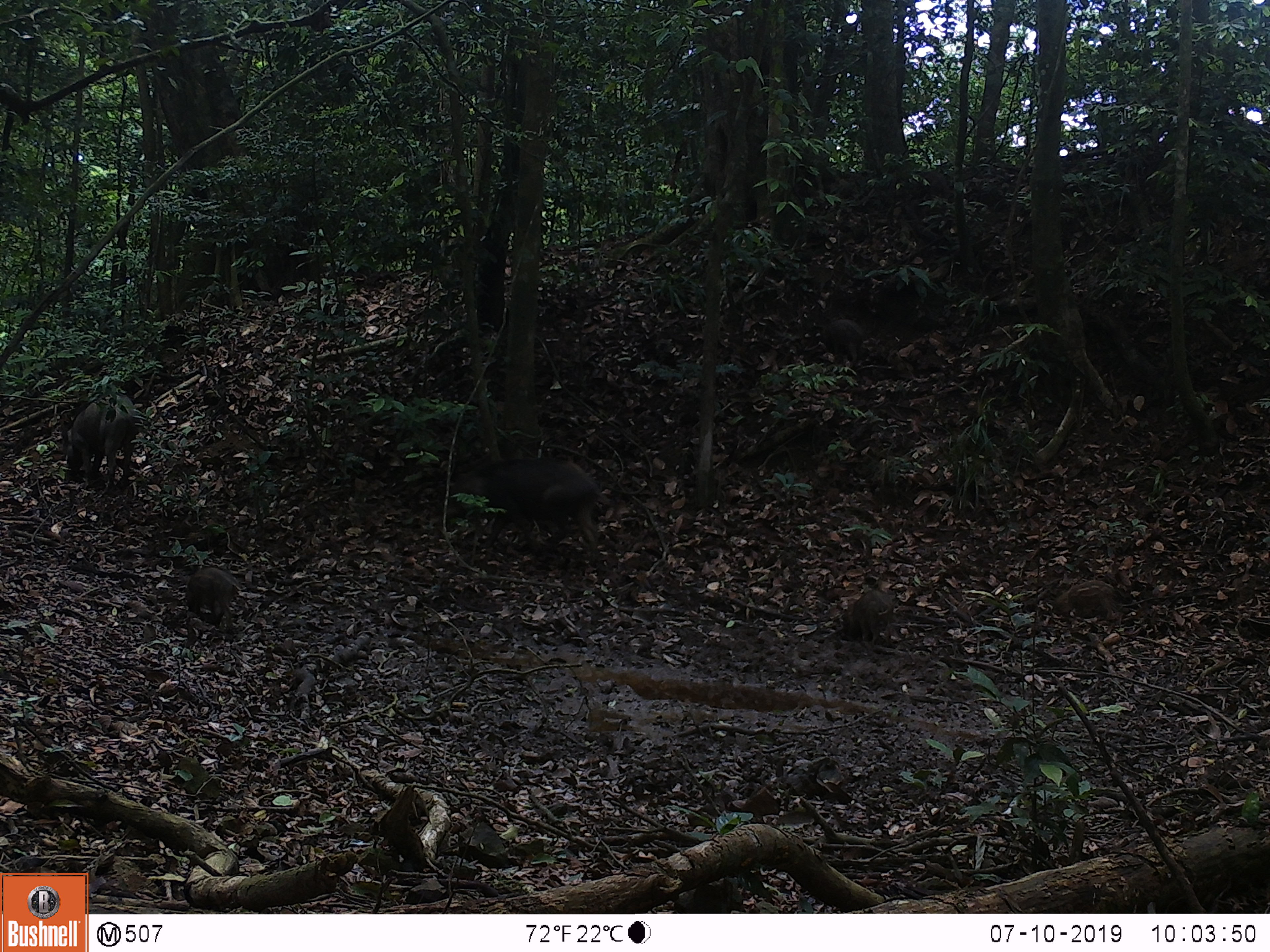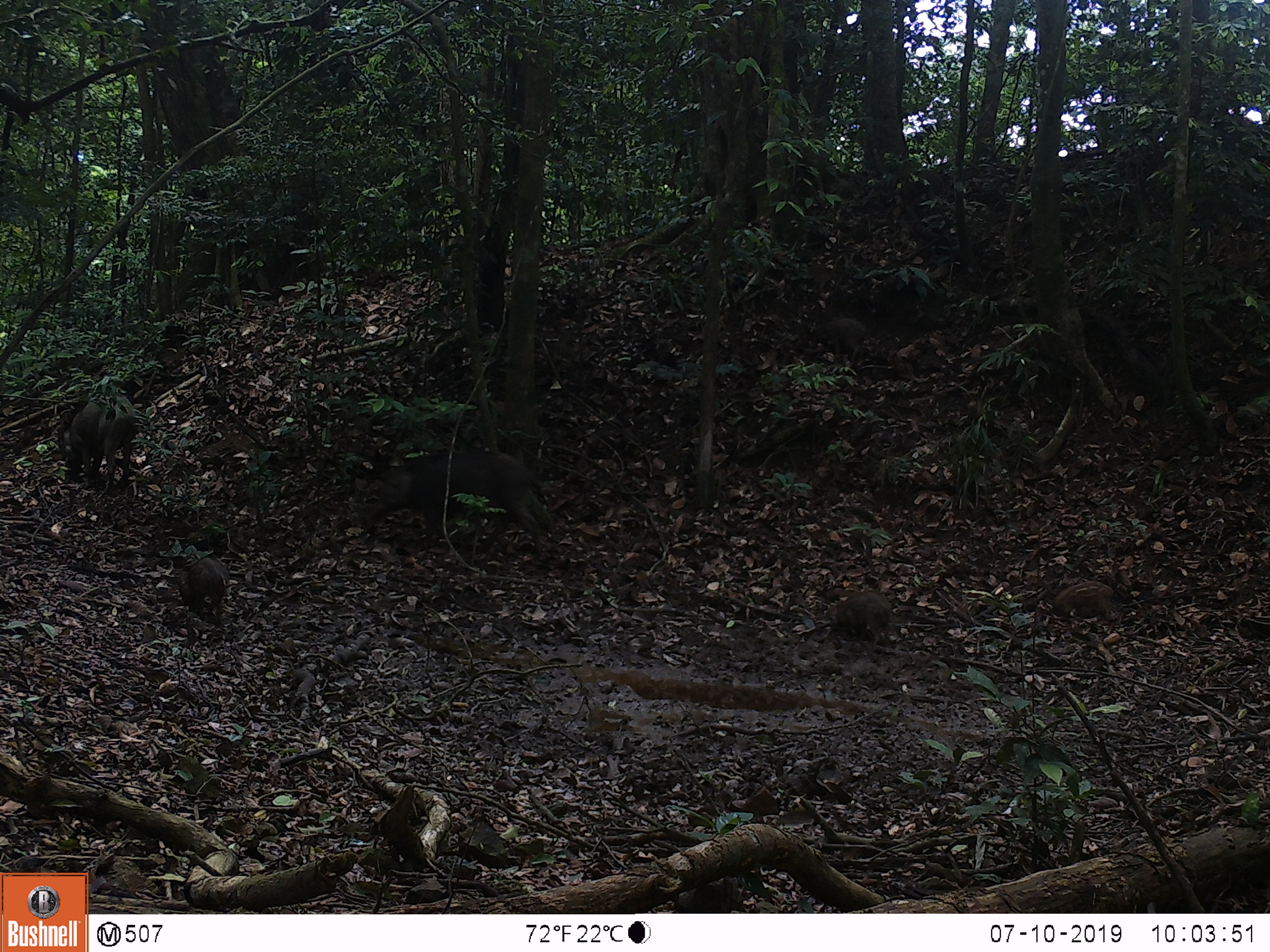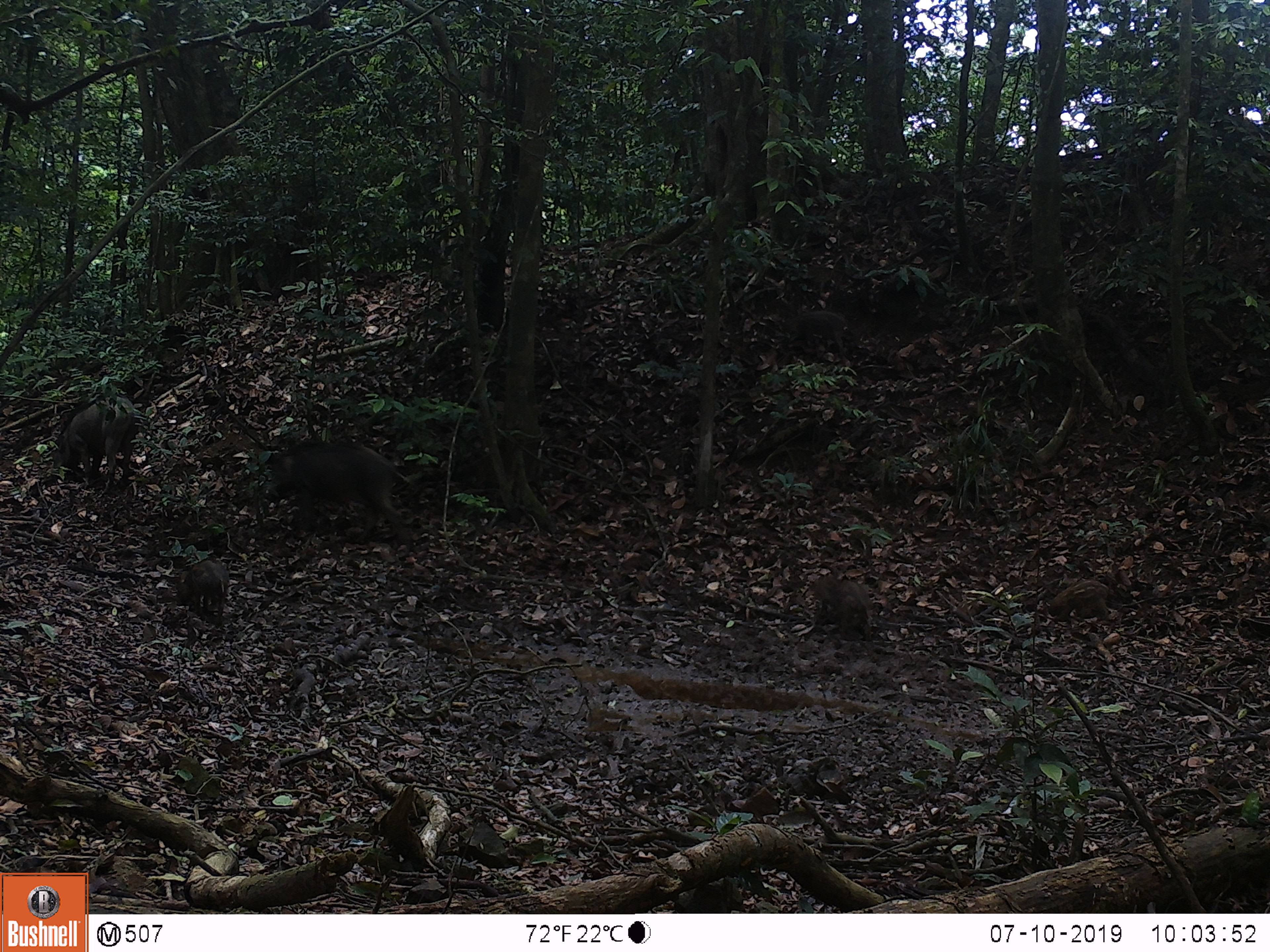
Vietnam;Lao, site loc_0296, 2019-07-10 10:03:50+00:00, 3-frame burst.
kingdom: Animalia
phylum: Chordata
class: Mammalia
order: Artiodactyla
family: Suidae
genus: Sus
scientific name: Sus scrofa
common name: eurasian wild pig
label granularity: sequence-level